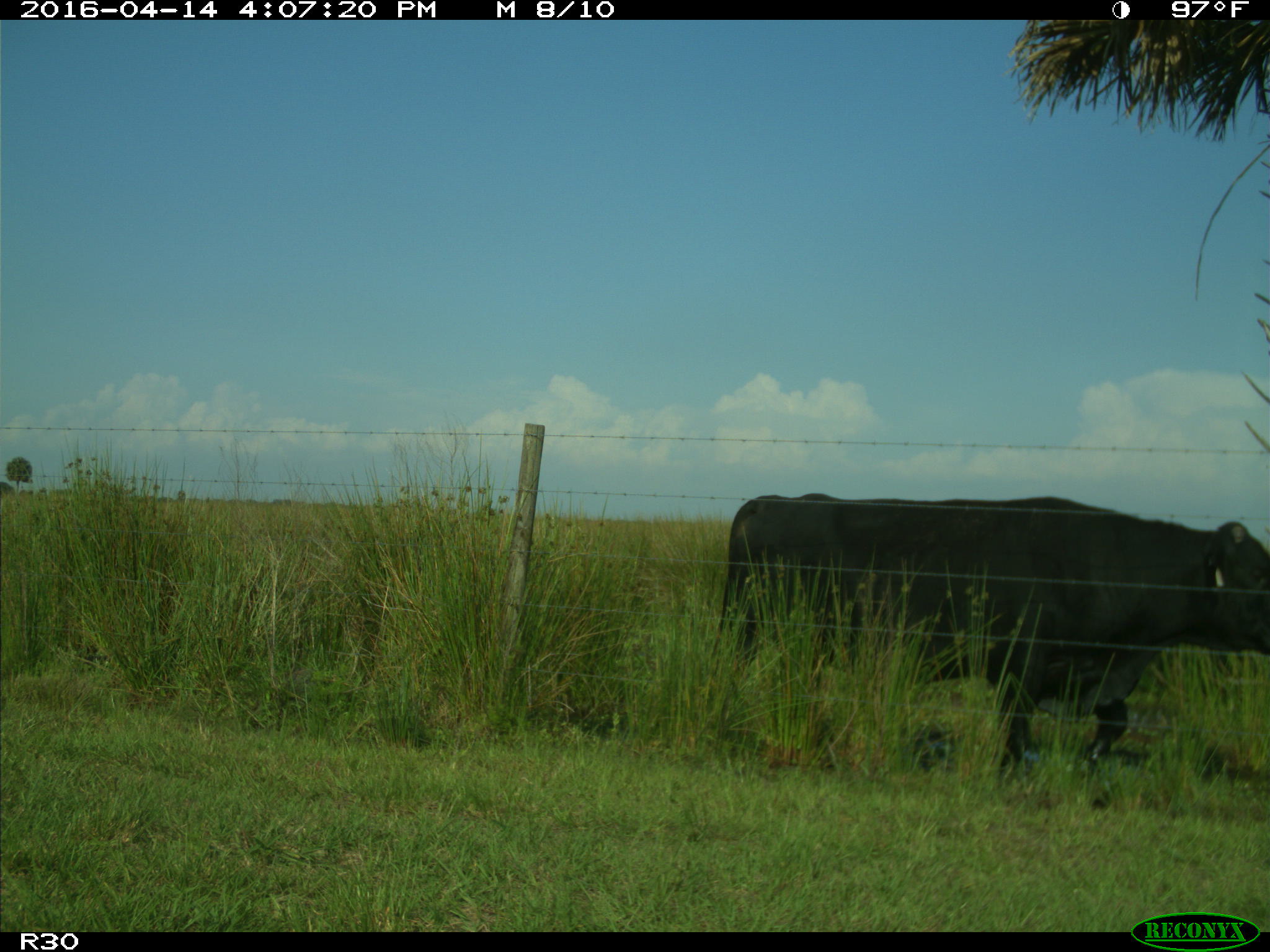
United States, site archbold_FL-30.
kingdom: Animalia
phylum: Chordata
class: Mammalia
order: Artiodactyla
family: Bovidae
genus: Bos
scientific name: Bos taurus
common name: domestic cow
Bos taurus (domestic cow).